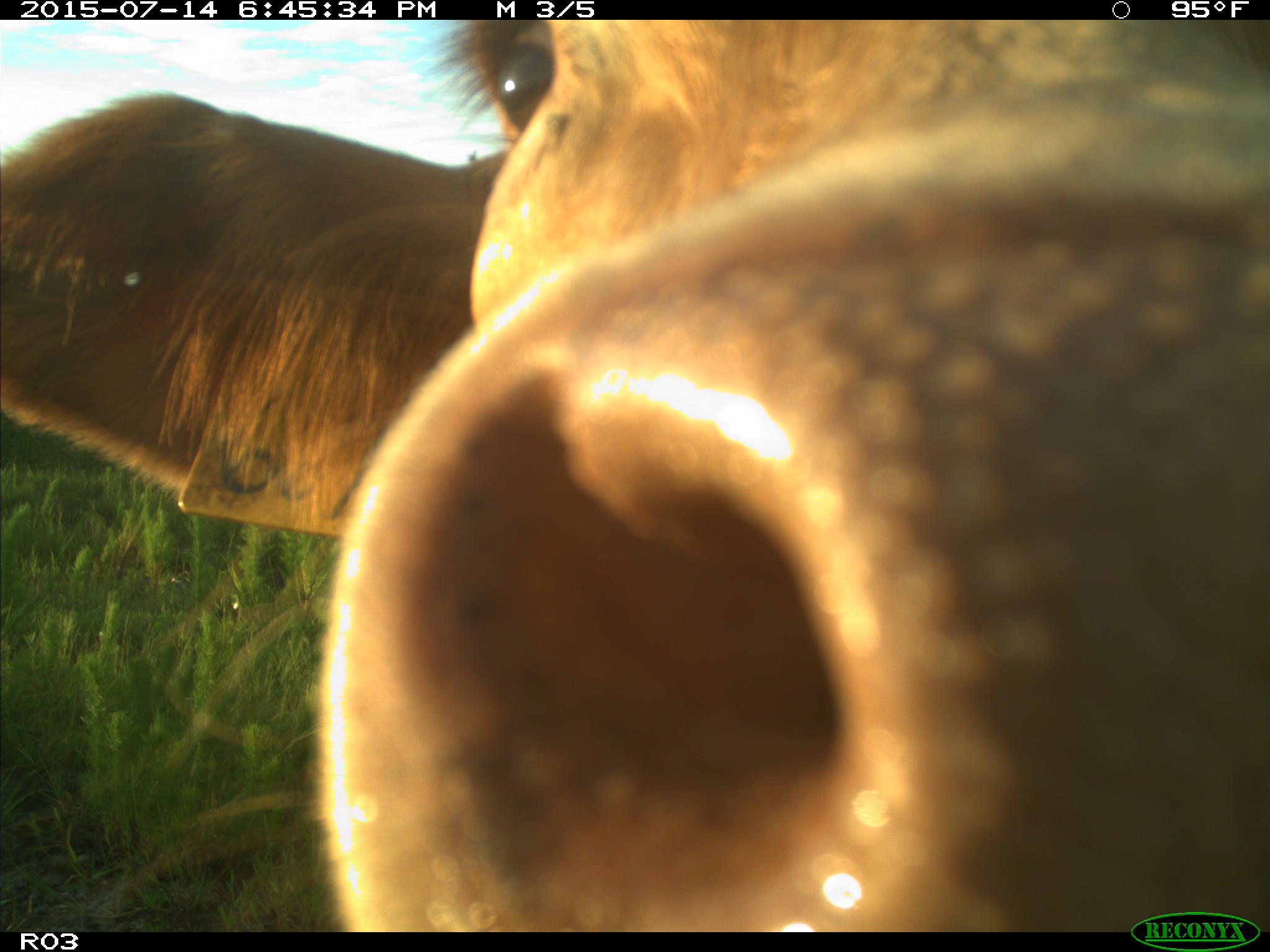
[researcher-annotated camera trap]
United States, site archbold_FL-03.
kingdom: Animalia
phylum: Chordata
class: Mammalia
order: Artiodactyla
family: Bovidae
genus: Bos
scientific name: Bos taurus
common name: domestic cow